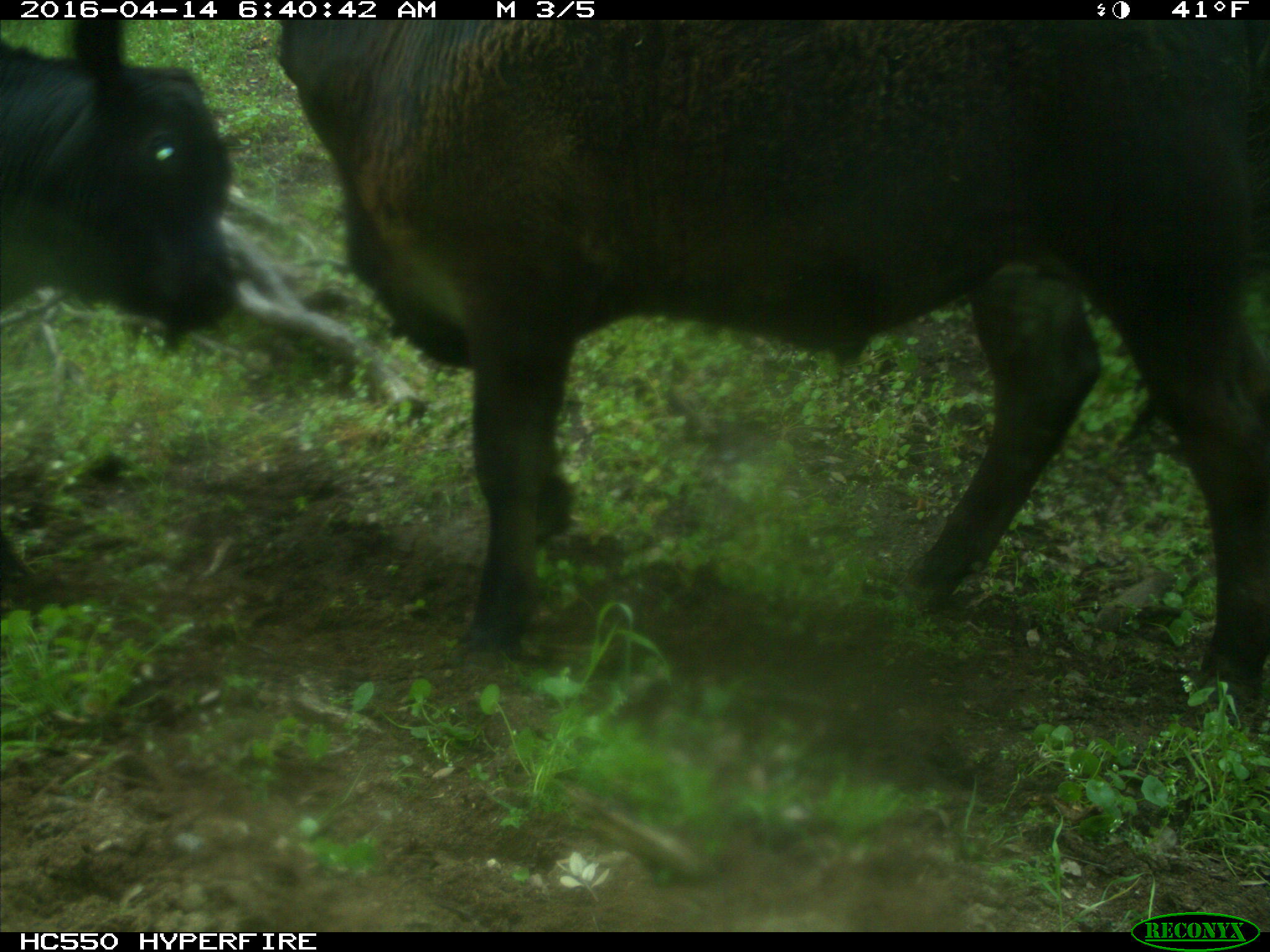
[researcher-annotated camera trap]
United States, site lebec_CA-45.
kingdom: Animalia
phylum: Chordata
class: Mammalia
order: Artiodactyla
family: Bovidae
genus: Bos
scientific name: Bos taurus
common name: domestic cow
Bos taurus (domestic cow).